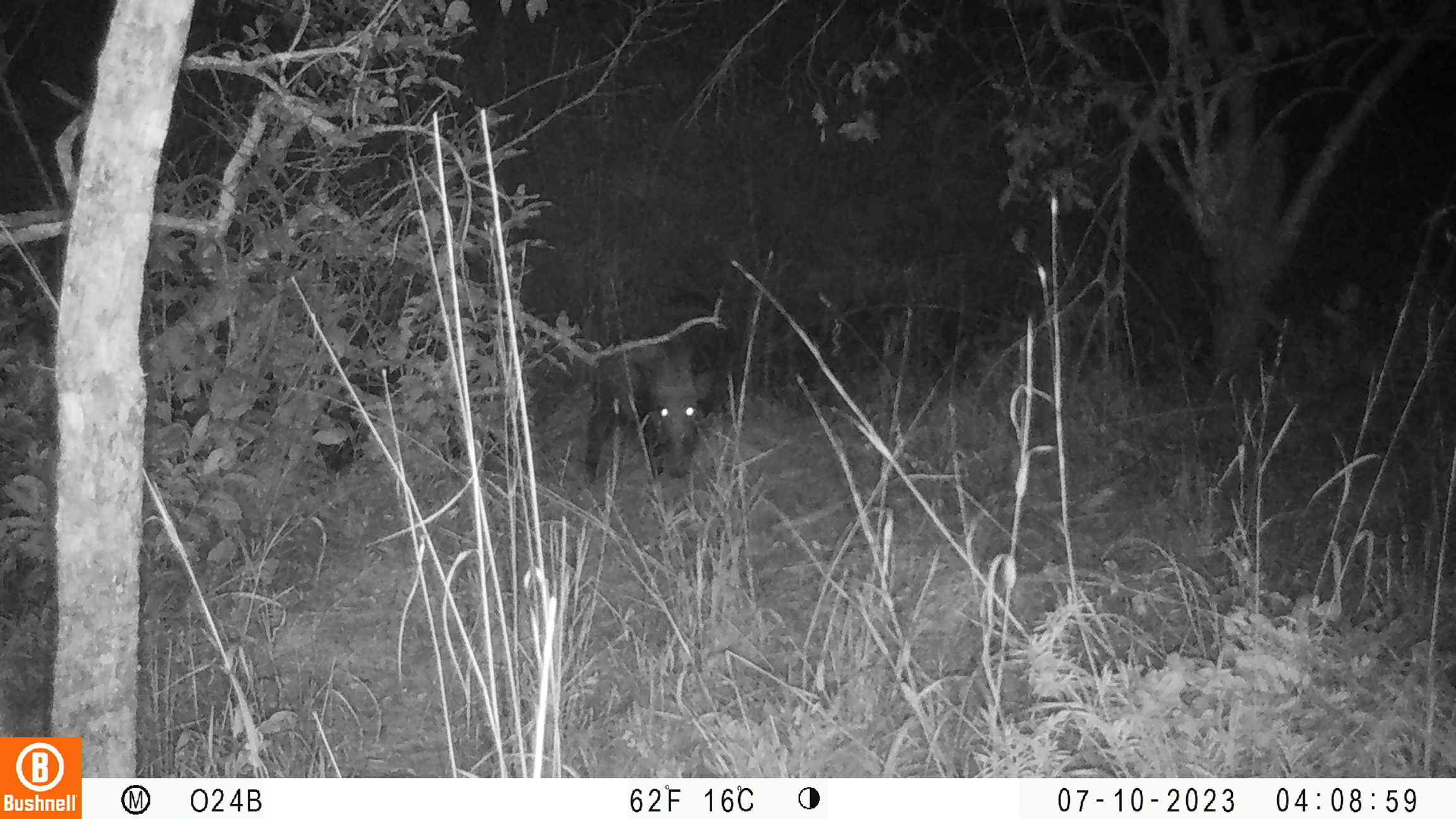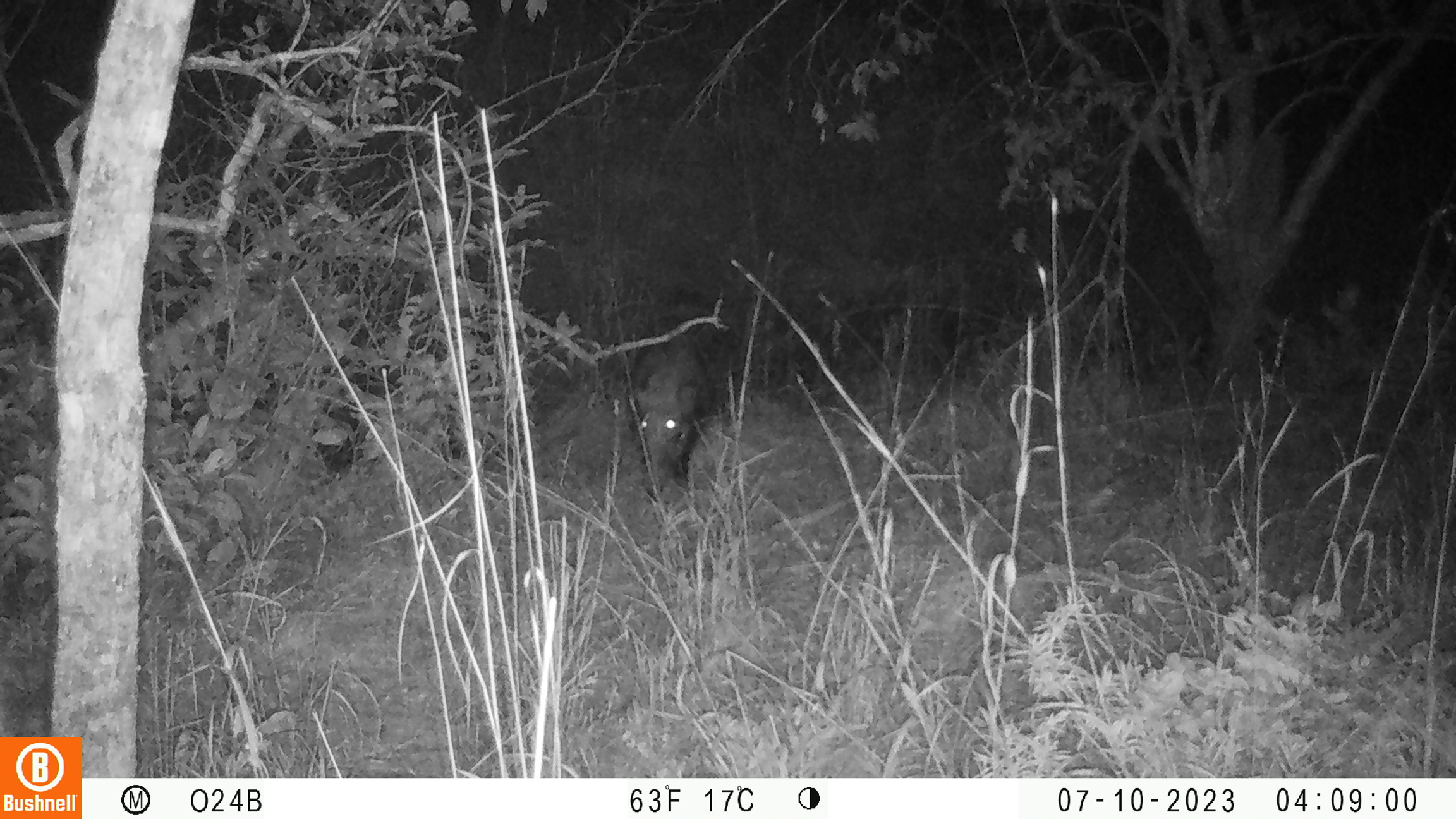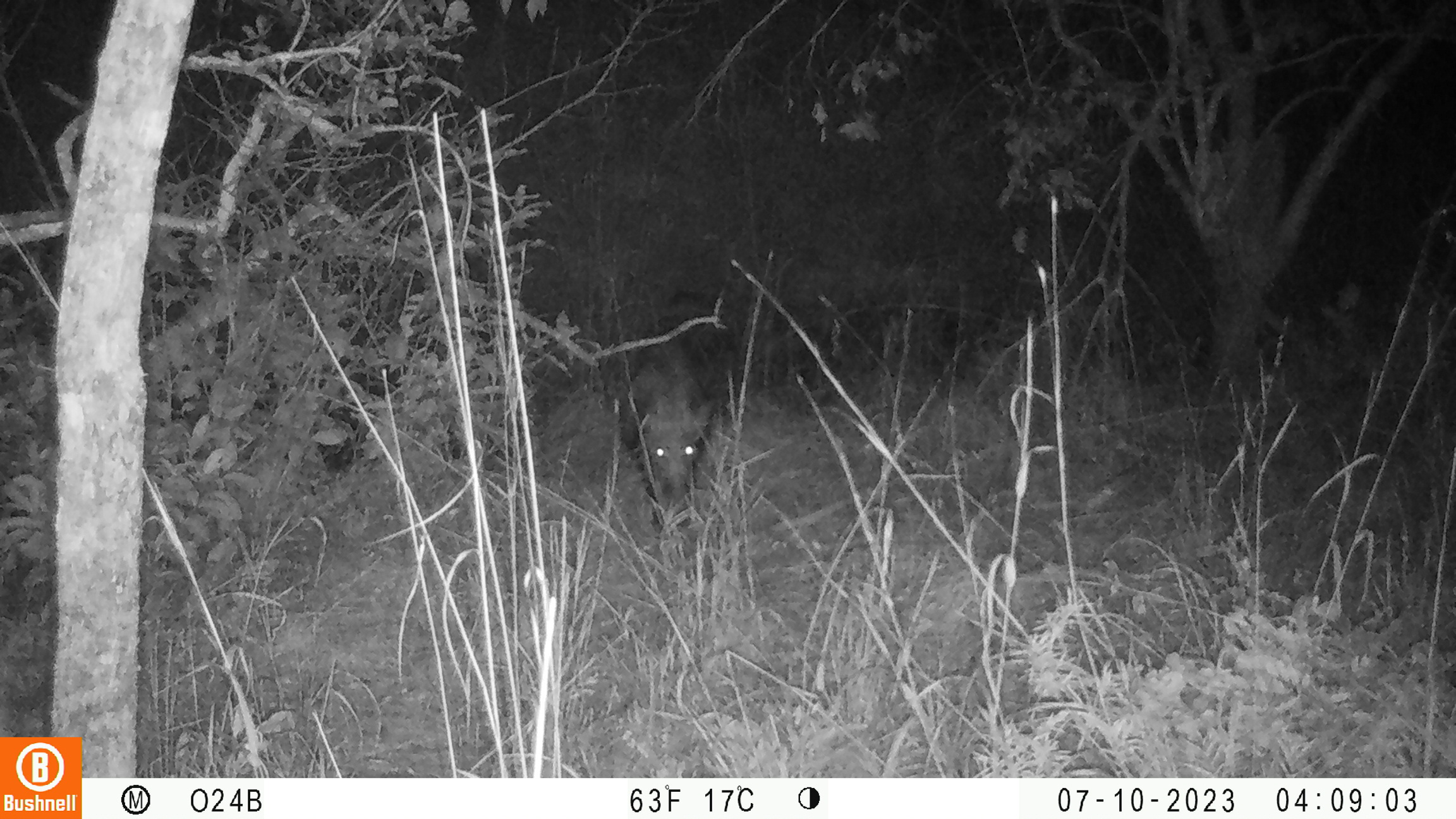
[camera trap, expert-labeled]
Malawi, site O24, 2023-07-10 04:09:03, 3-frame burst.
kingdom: Animalia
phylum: Chordata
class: Mammalia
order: Artiodactyla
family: Suidae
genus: Potamochoerus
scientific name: Potamochoerus larvatus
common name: bushpig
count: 1